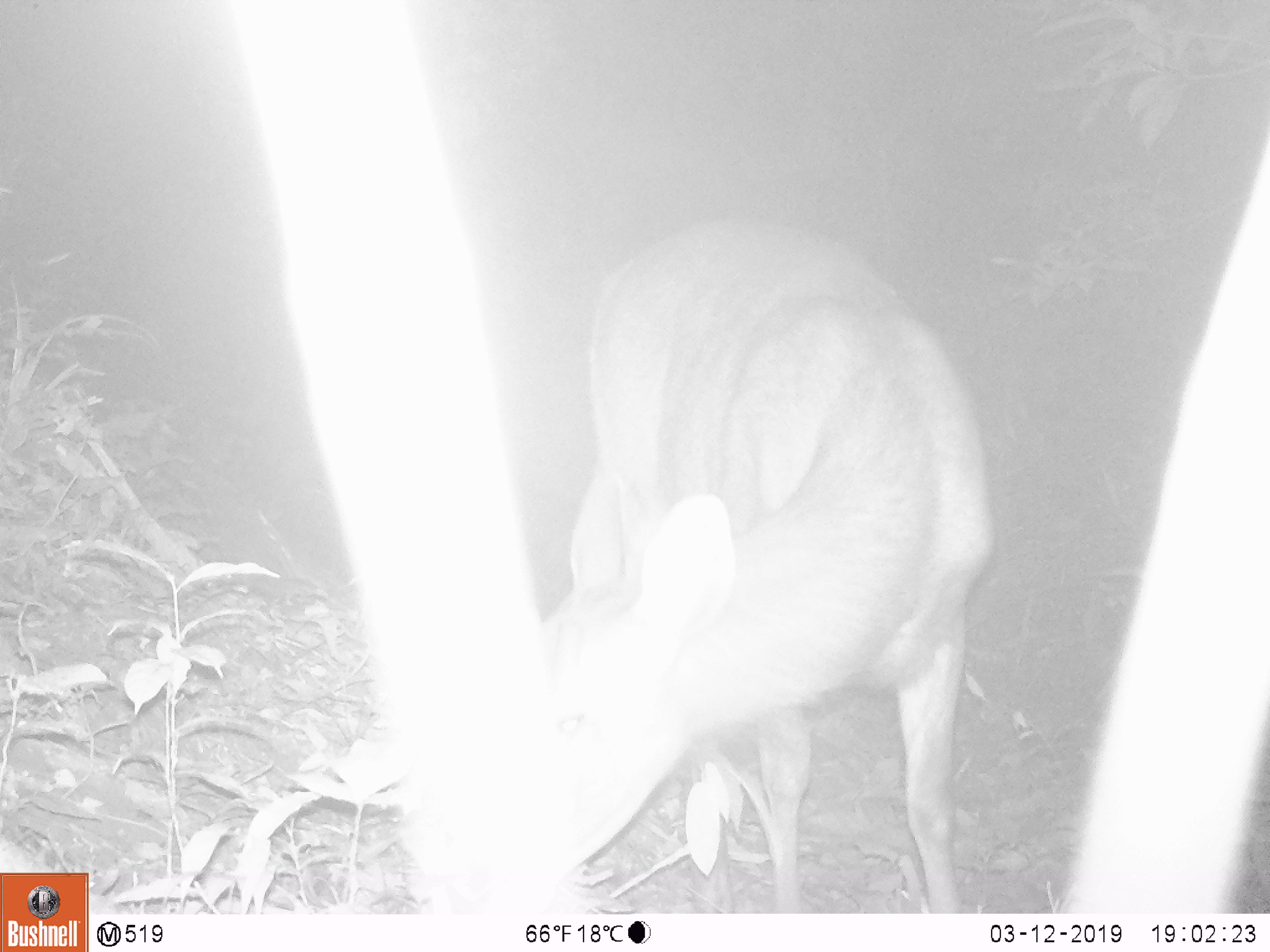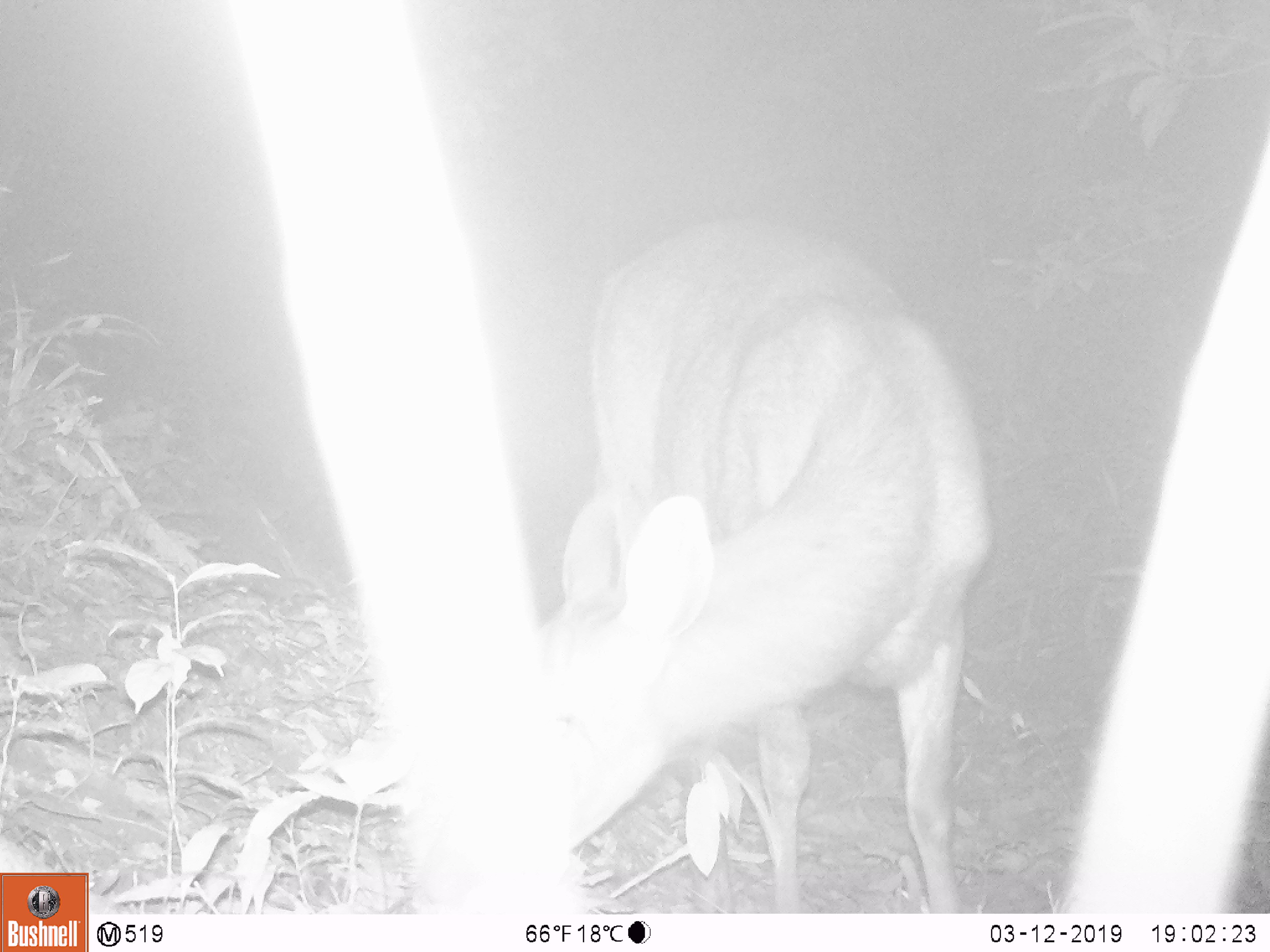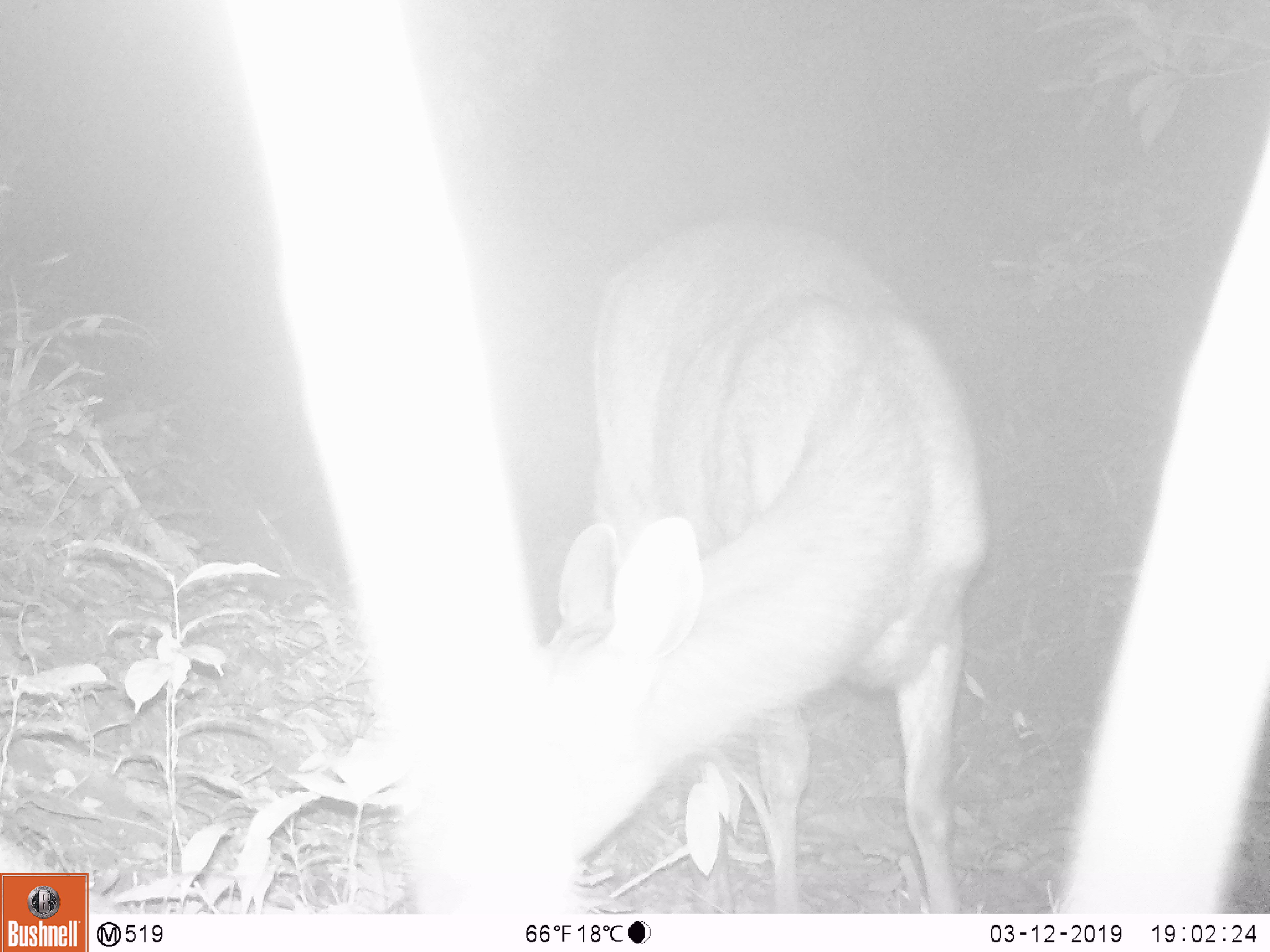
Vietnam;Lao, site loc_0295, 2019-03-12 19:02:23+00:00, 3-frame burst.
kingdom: Animalia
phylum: Chordata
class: Mammalia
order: Artiodactyla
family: Cervidae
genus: Rusa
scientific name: Rusa unicolor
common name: sambar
Sambar (Rusa unicolor). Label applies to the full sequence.